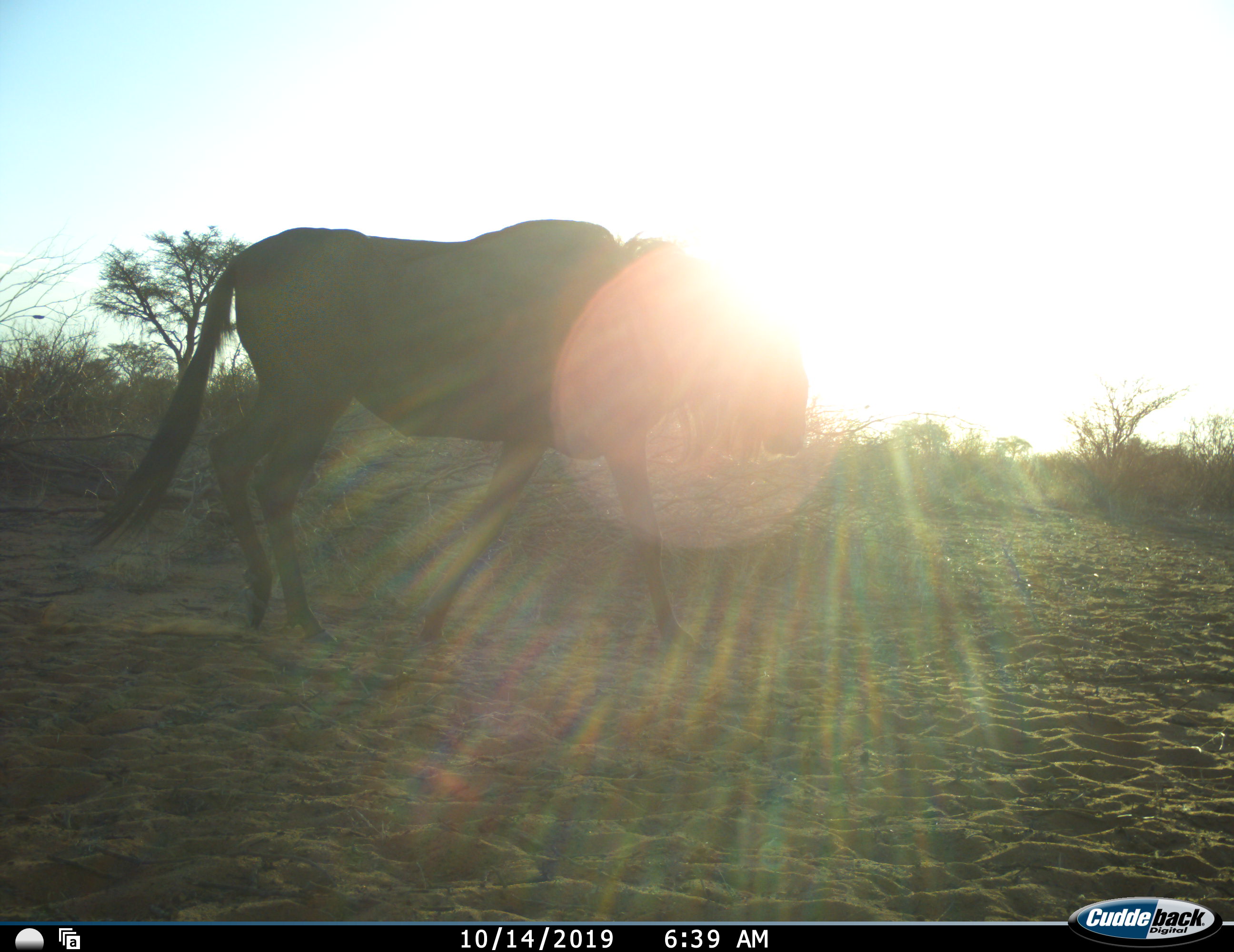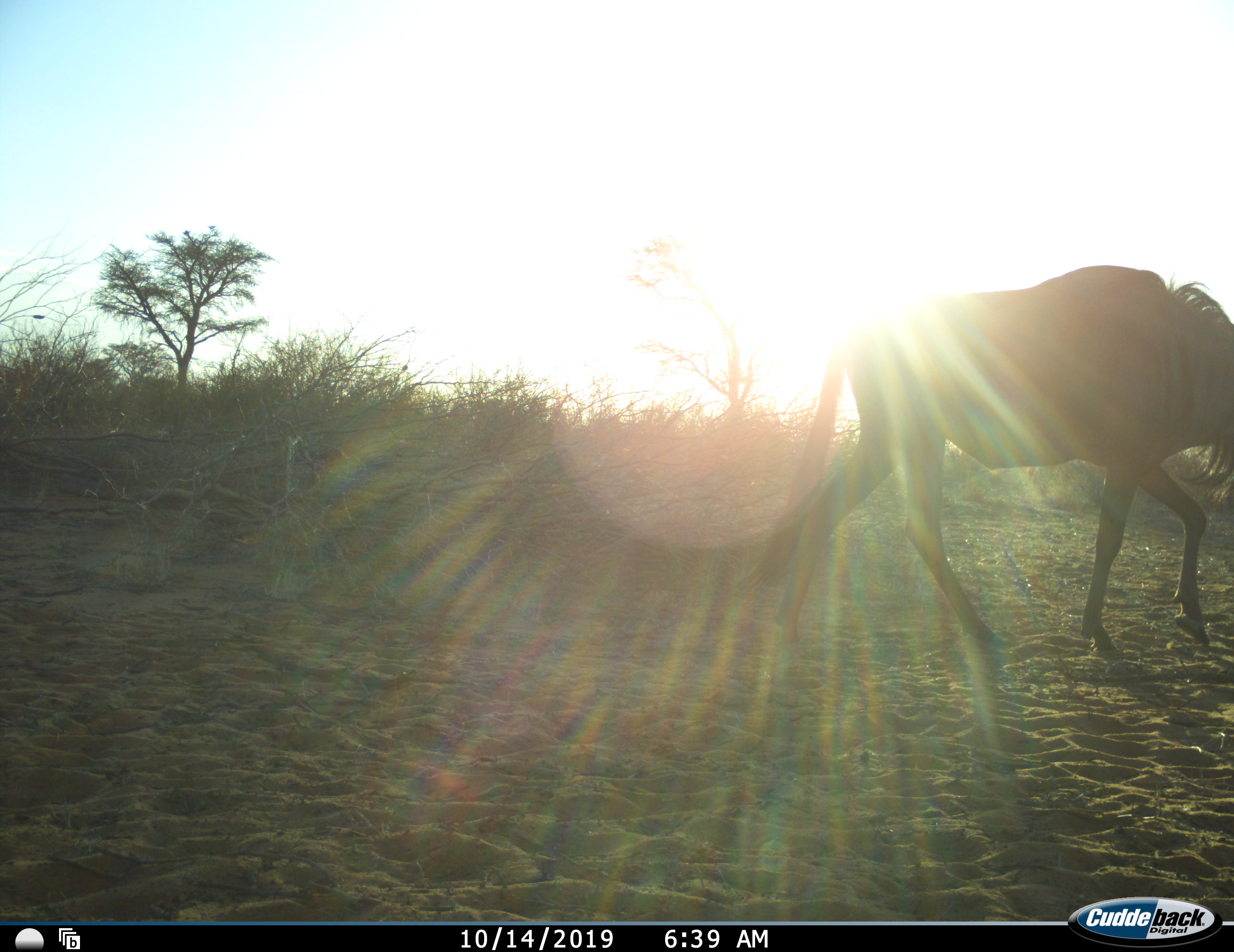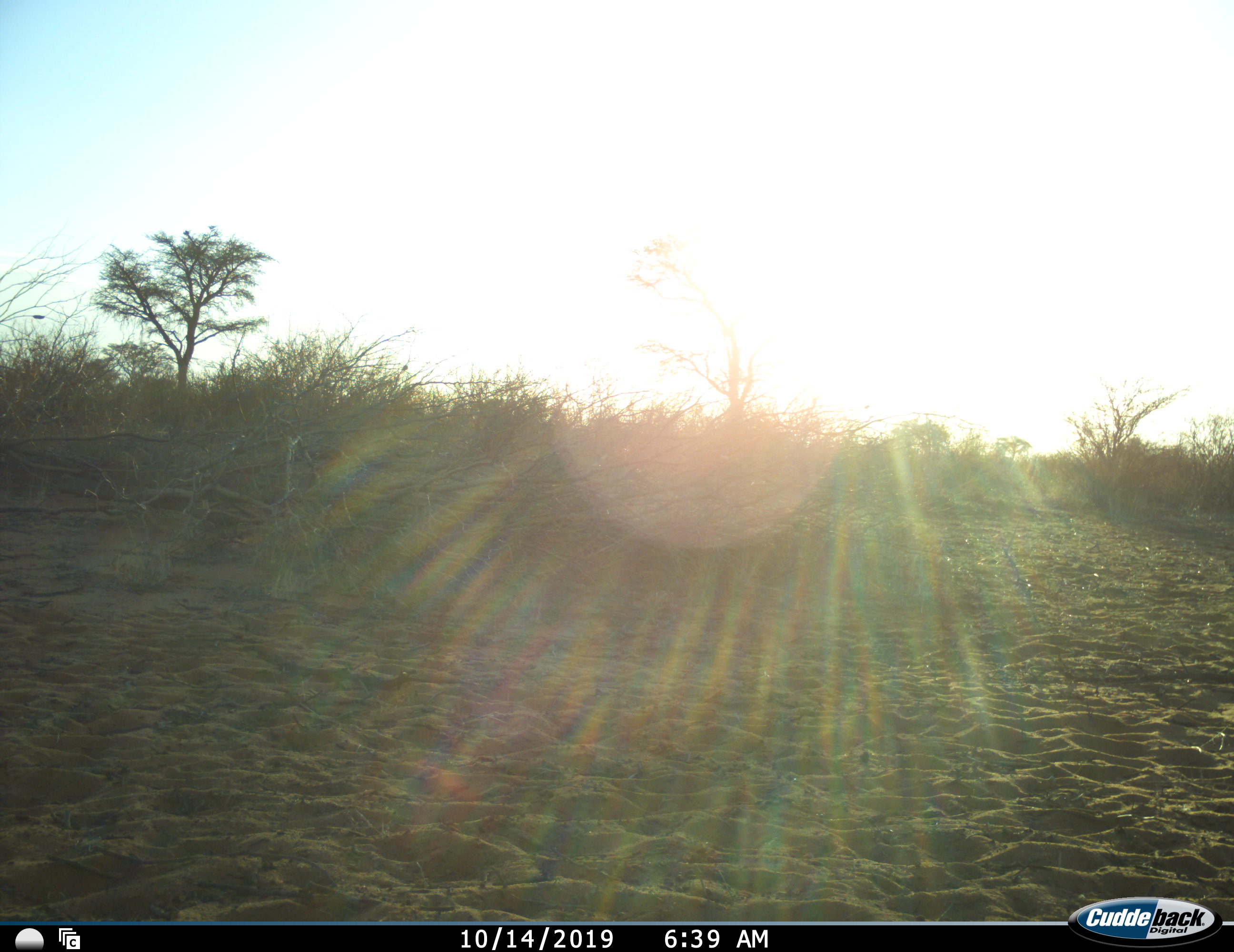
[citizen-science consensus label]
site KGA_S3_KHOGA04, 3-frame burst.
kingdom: Animalia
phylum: Chordata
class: Mammalia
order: Artiodactyla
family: Bovidae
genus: Connochaetes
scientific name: Connochaetes taurinus taurinus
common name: blue wildebeest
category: wildebeestblue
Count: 1.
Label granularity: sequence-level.